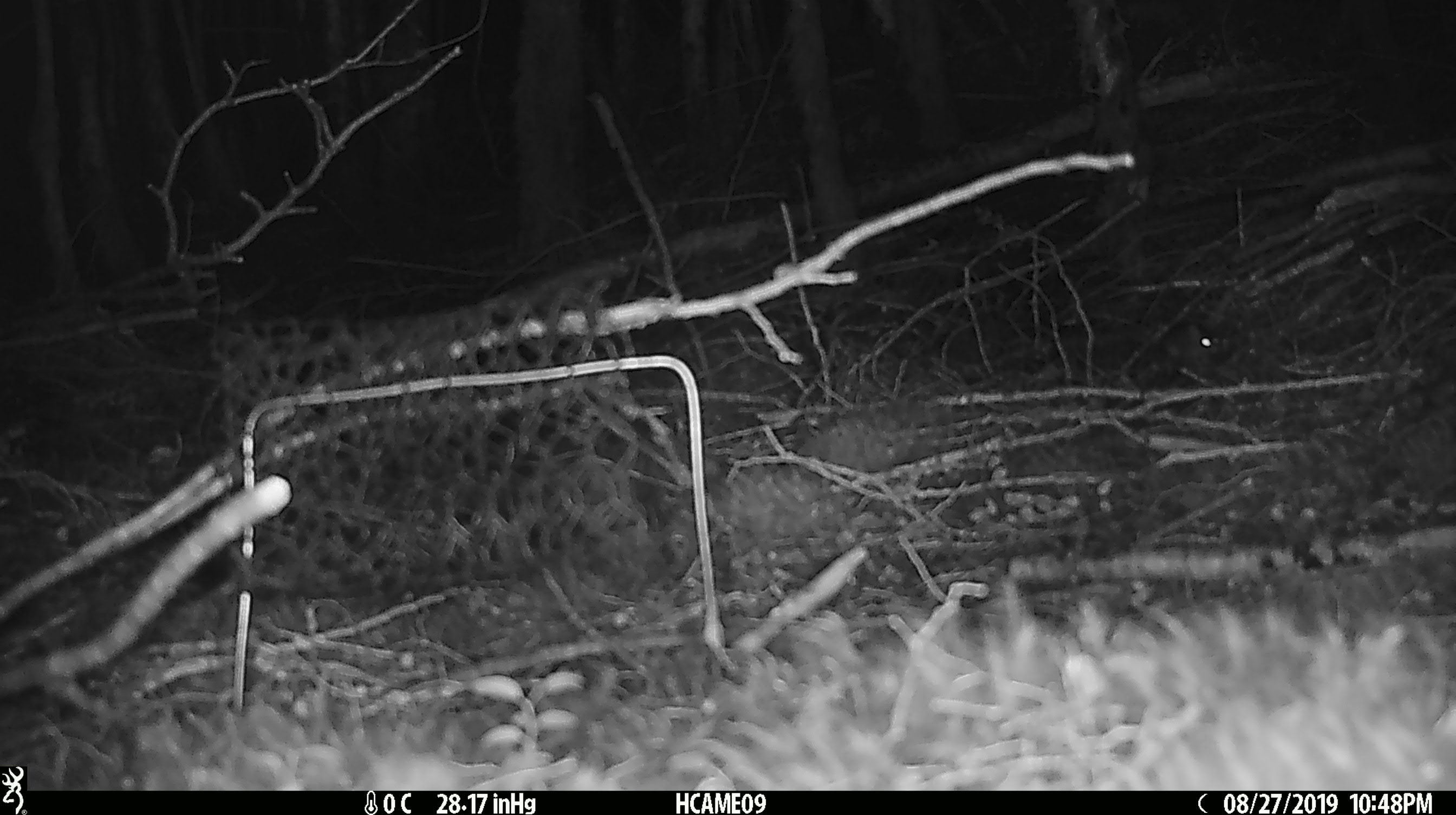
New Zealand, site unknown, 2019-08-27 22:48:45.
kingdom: Animalia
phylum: Chordata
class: Mammalia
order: Rodentia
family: Muridae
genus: Mus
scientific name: Mus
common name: mouse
Mouse (Mus).